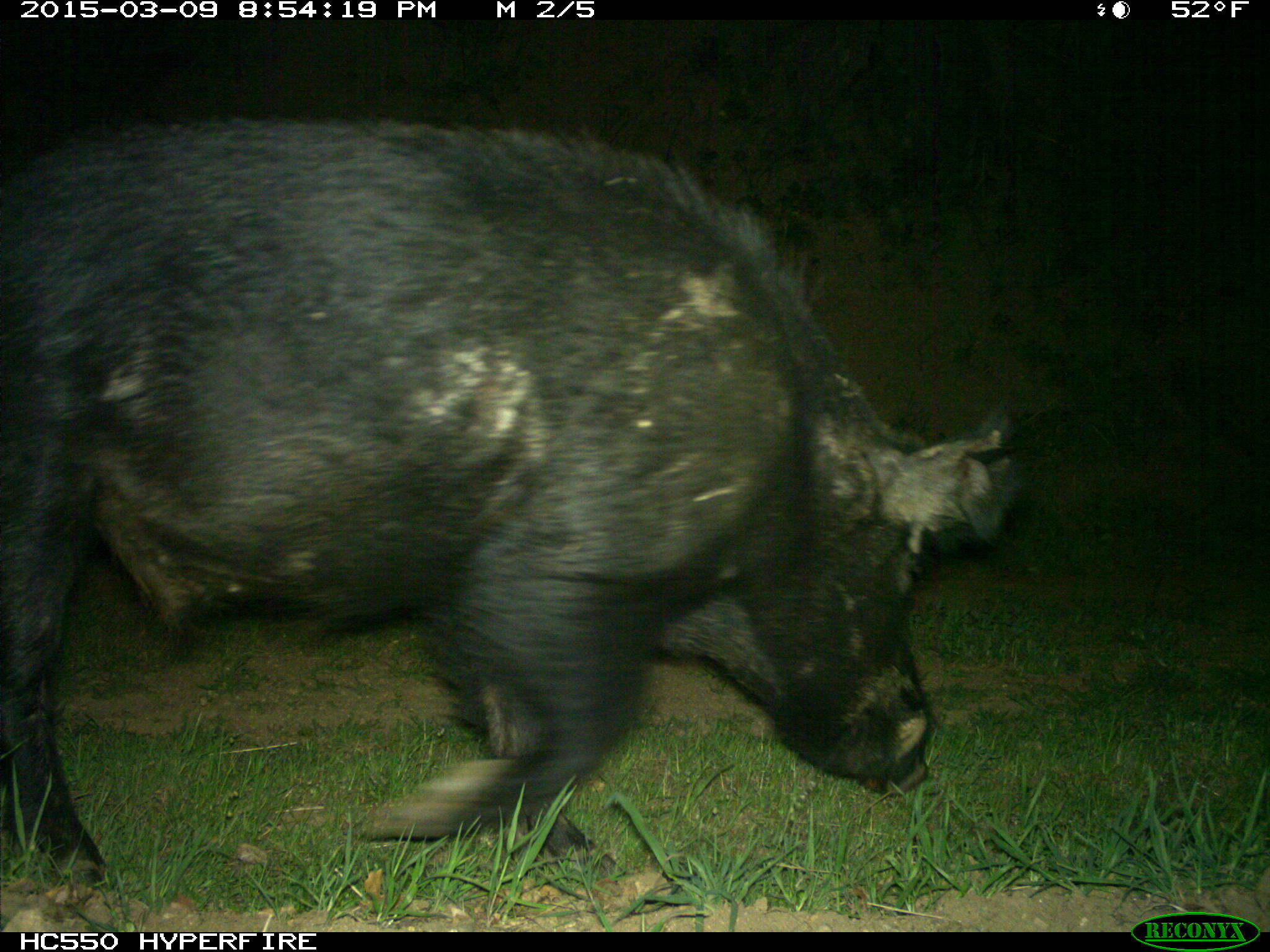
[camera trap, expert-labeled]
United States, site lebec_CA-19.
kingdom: Animalia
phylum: Chordata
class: Mammalia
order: Artiodactyla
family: Suidae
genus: Sus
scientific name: Sus scrofa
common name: wild boar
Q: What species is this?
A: Sus scrofa (wild boar).